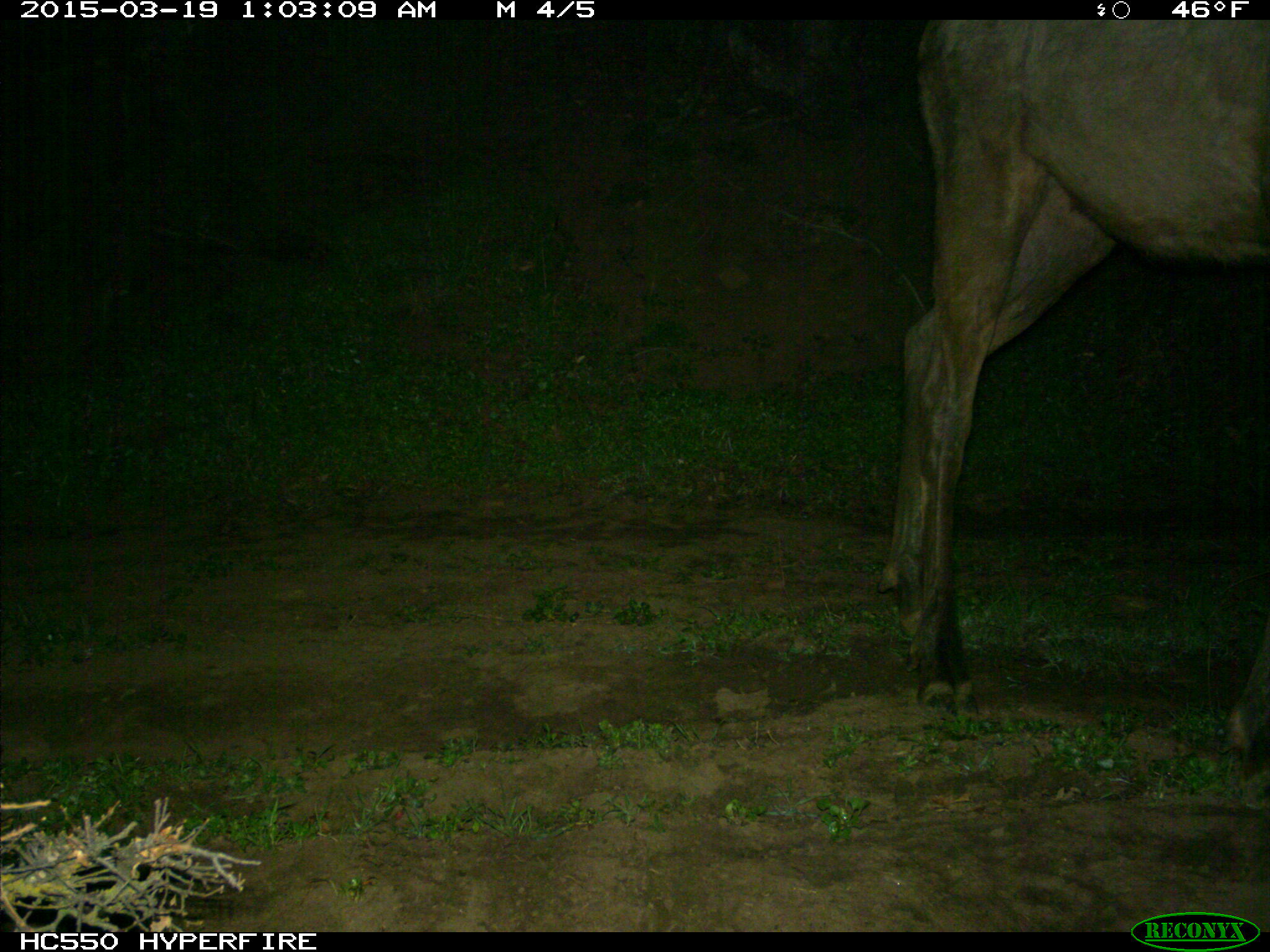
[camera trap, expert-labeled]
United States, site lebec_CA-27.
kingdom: Animalia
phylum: Chordata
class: Mammalia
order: Artiodactyla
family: Cervidae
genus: Cervus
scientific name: Cervus canadensis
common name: elk